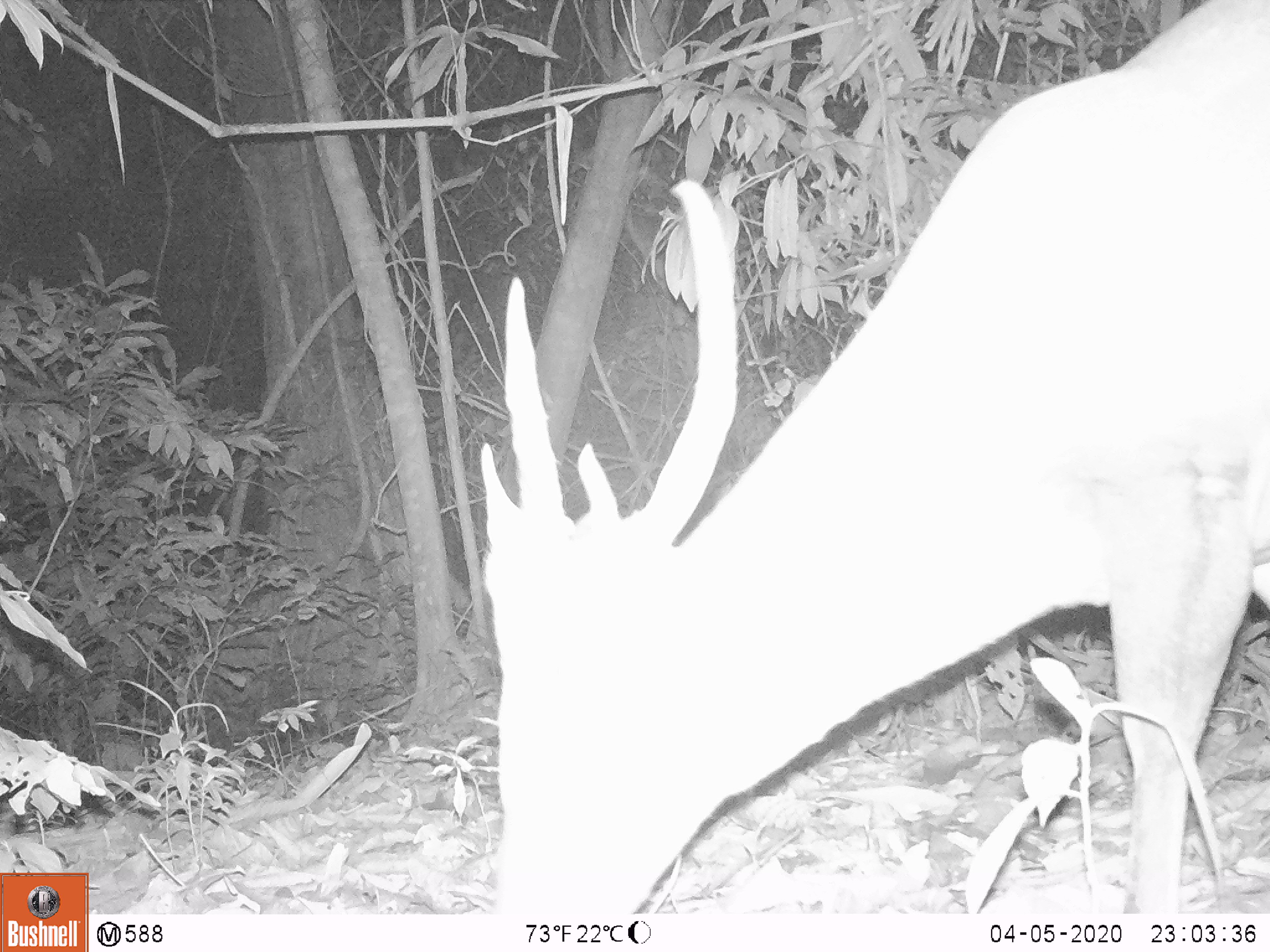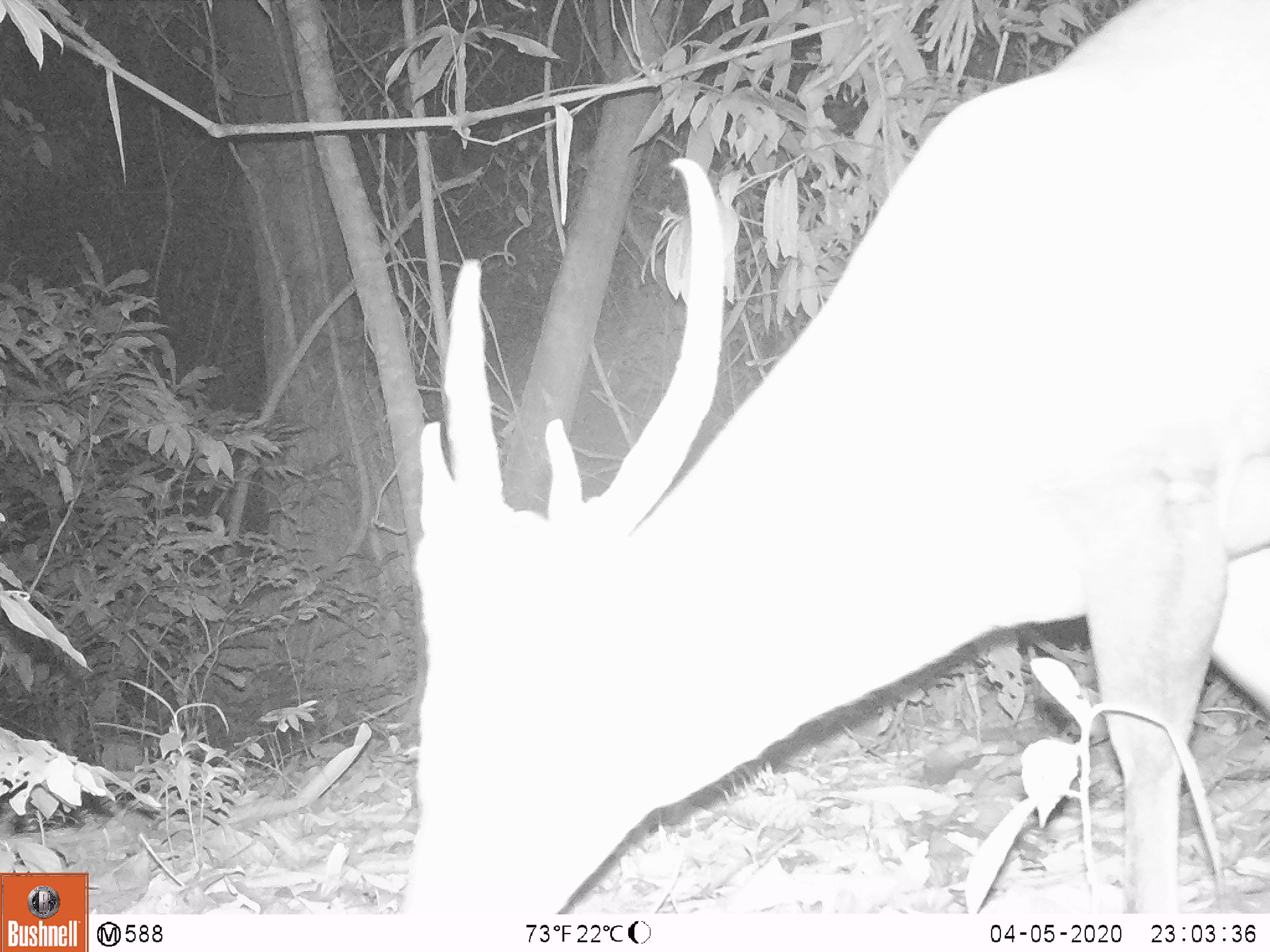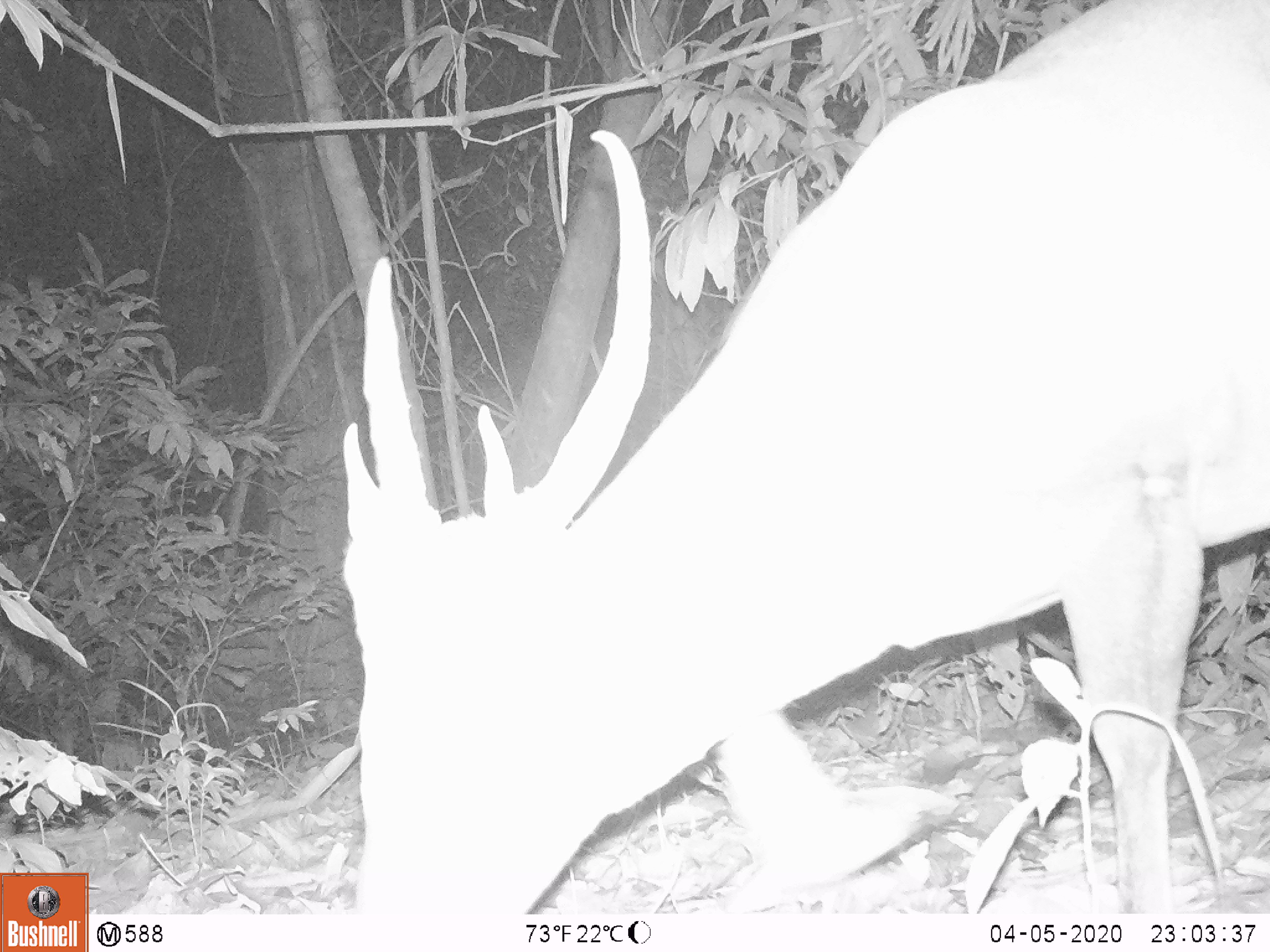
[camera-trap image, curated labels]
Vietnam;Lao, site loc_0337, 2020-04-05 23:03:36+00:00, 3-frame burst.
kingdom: Animalia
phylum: Chordata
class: Mammalia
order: Artiodactyla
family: Cervidae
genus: Muntiacus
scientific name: Muntiacus vuquangensis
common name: large-antlered muntjac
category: large antlered muntjac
Large antlered muntjac (large-antlered muntjac) (Muntiacus vuquangensis). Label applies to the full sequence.